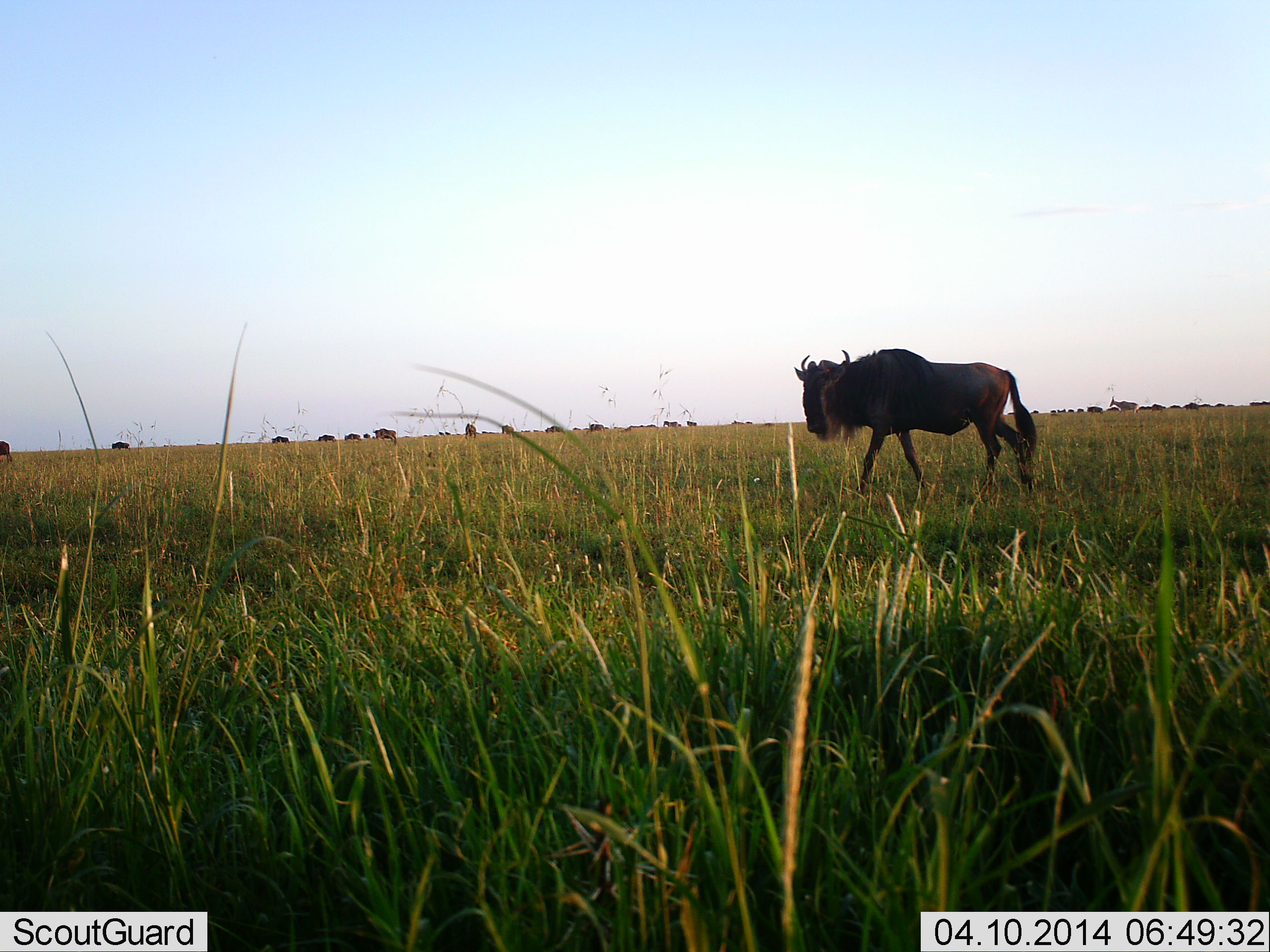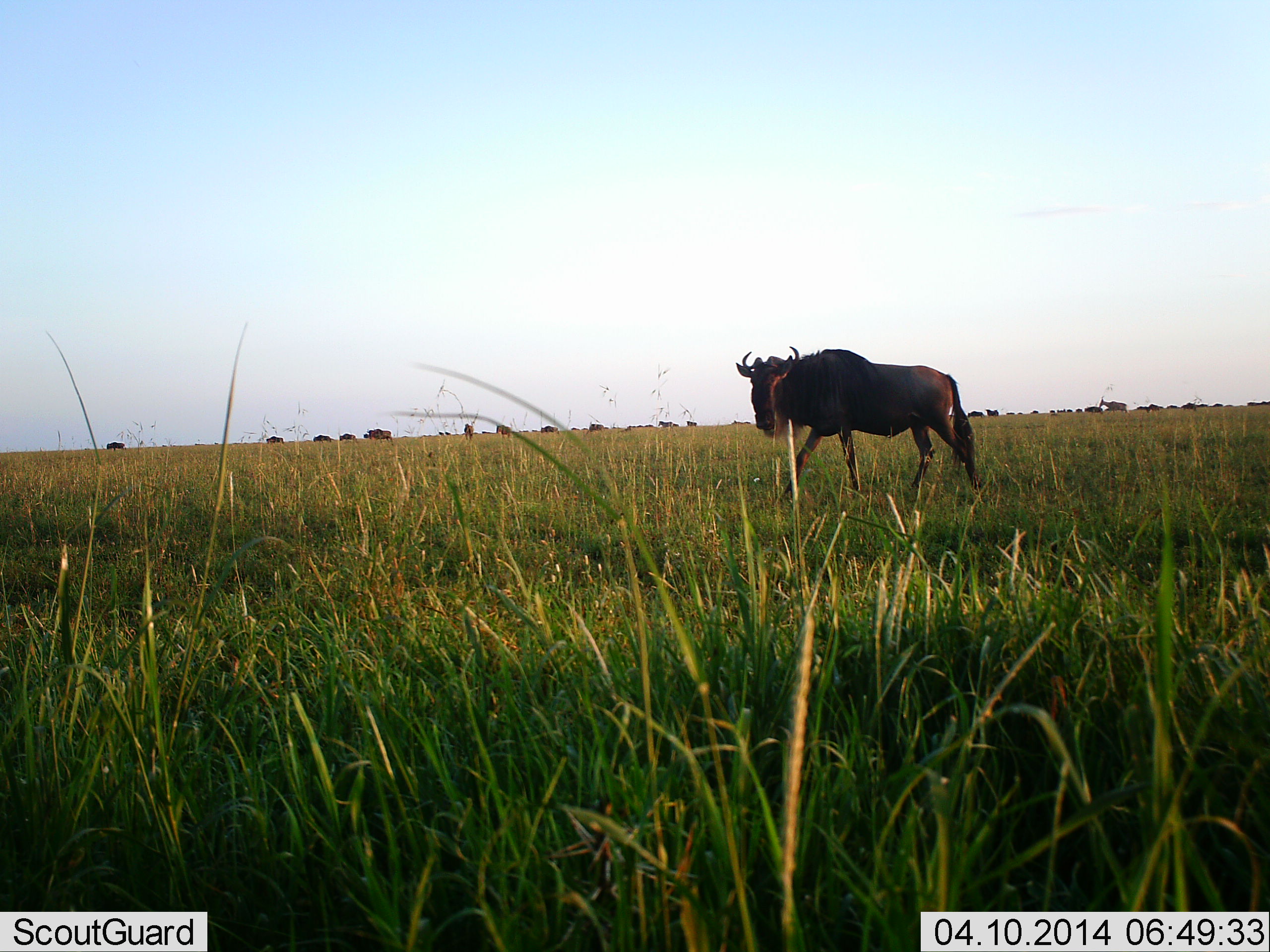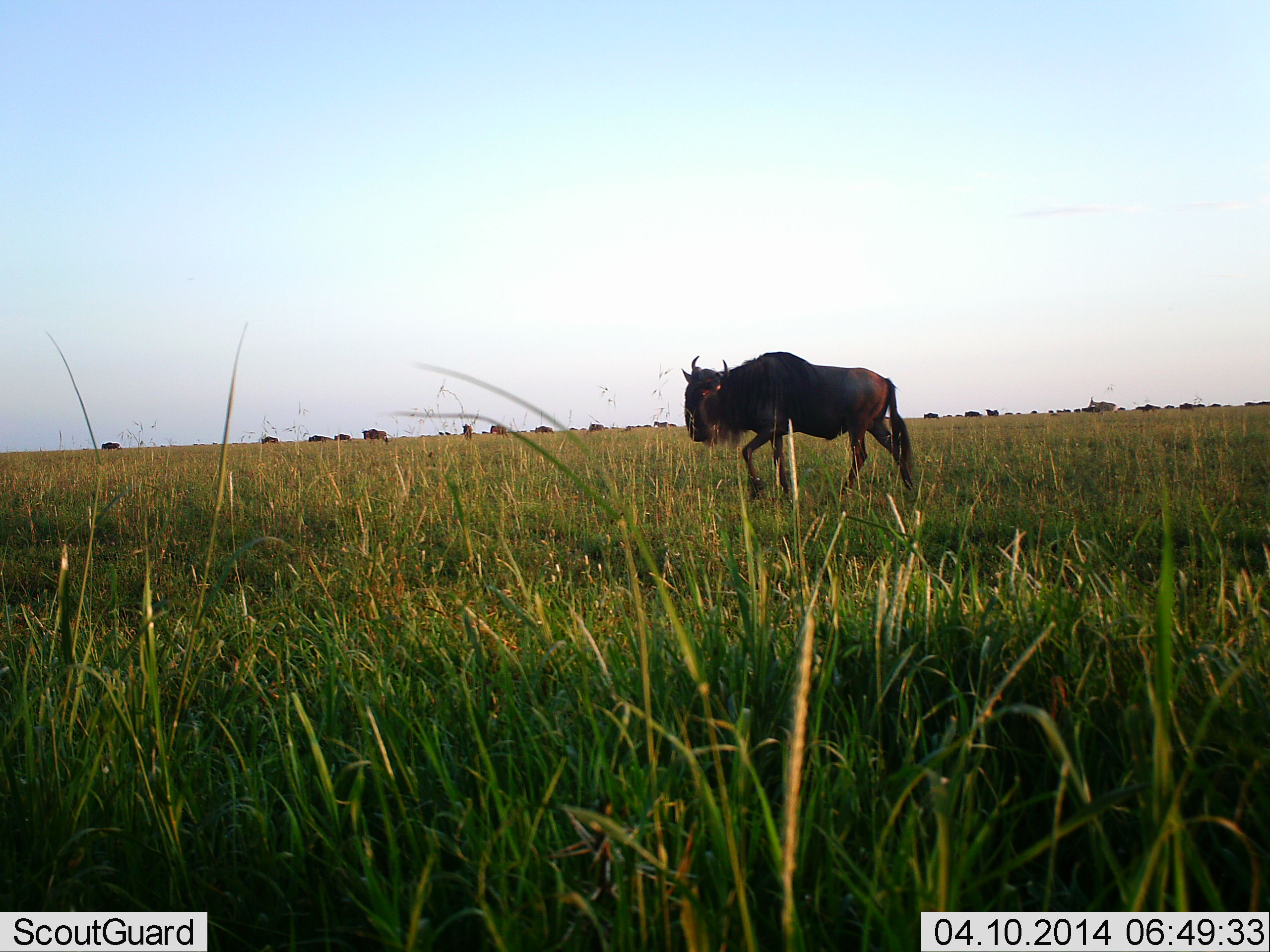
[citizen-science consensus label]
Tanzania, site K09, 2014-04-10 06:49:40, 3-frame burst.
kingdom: Animalia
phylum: Chordata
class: Mammalia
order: Artiodactyla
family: Bovidae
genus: Connochaetes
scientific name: Connochaetes taurinus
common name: blue wildebeest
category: wildebeest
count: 11-50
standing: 17%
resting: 0%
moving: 92%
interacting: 0%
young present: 0%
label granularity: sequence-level